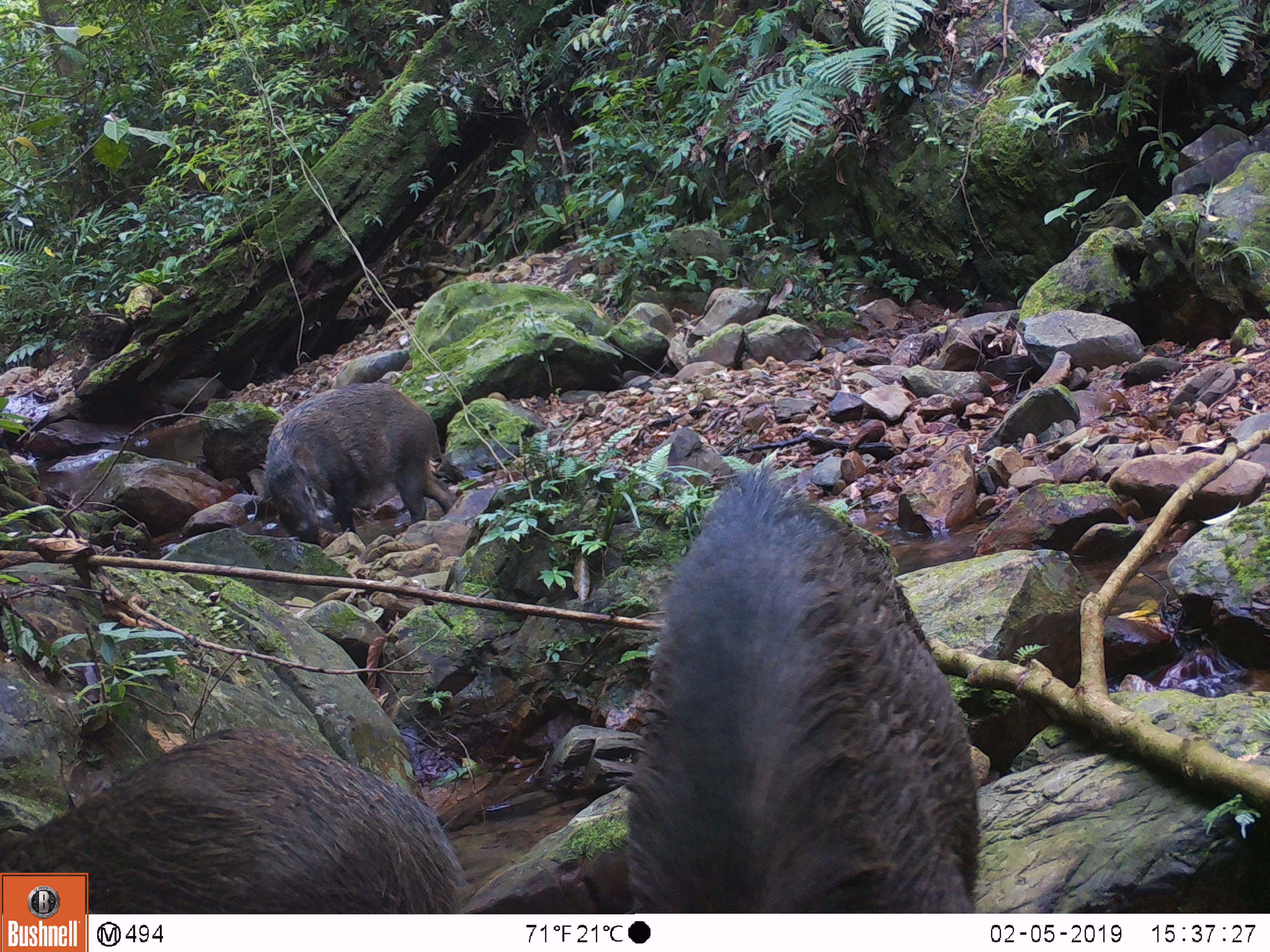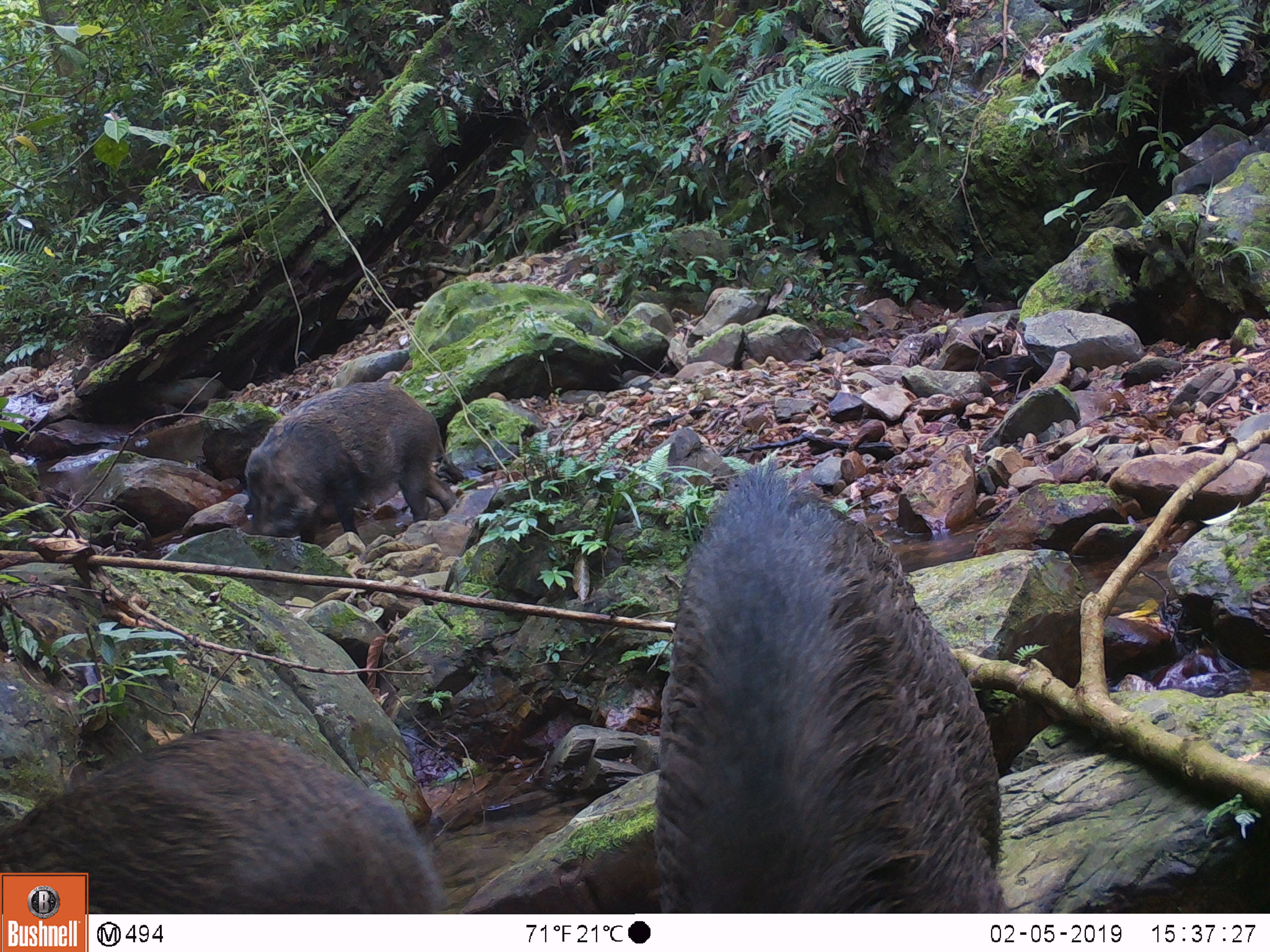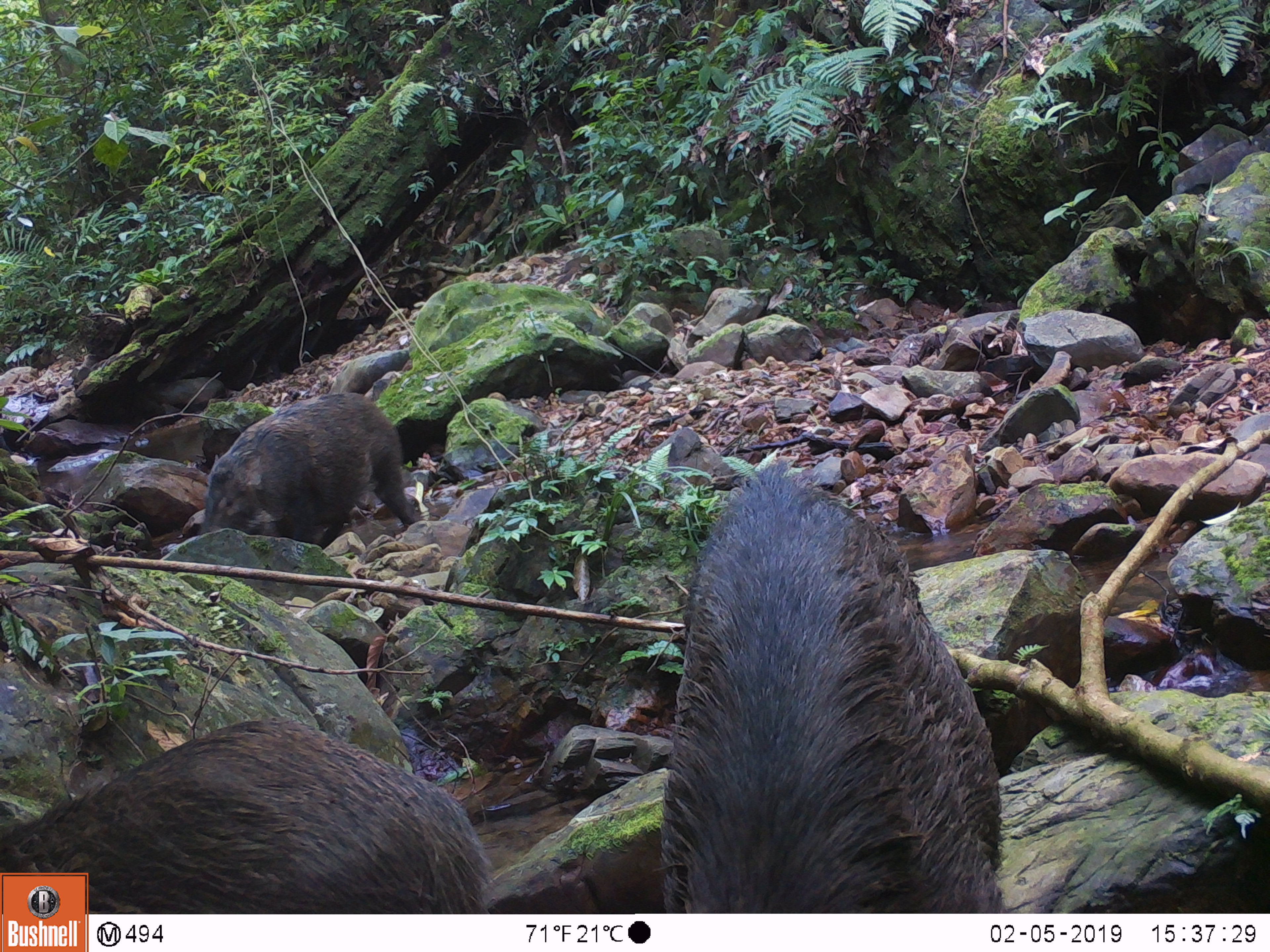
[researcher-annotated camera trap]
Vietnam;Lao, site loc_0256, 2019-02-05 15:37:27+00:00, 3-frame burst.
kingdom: Animalia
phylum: Chordata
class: Mammalia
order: Artiodactyla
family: Suidae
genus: Sus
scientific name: Sus scrofa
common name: eurasian wild pig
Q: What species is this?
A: Eurasian wild pig (Sus scrofa).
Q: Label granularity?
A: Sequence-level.